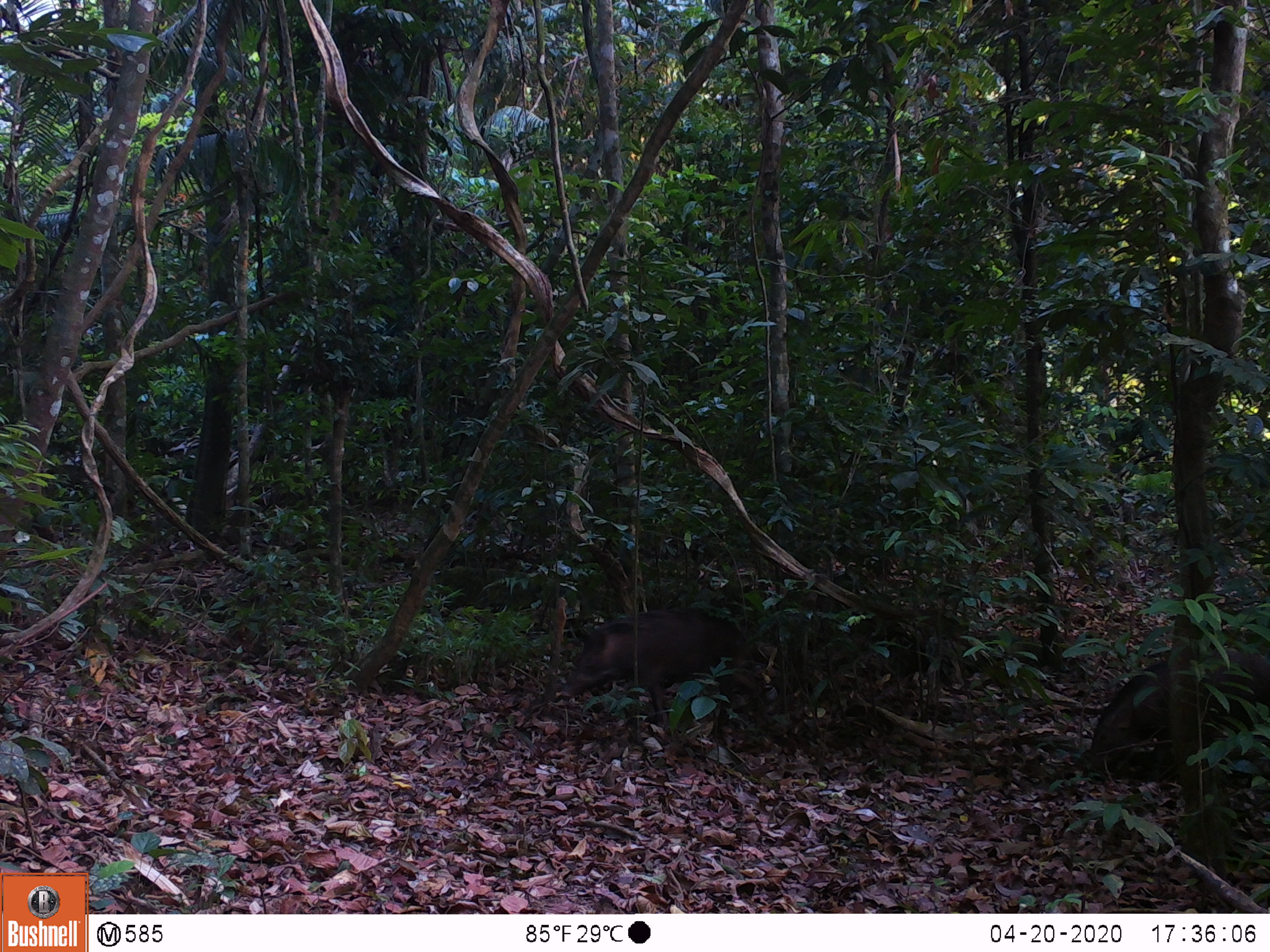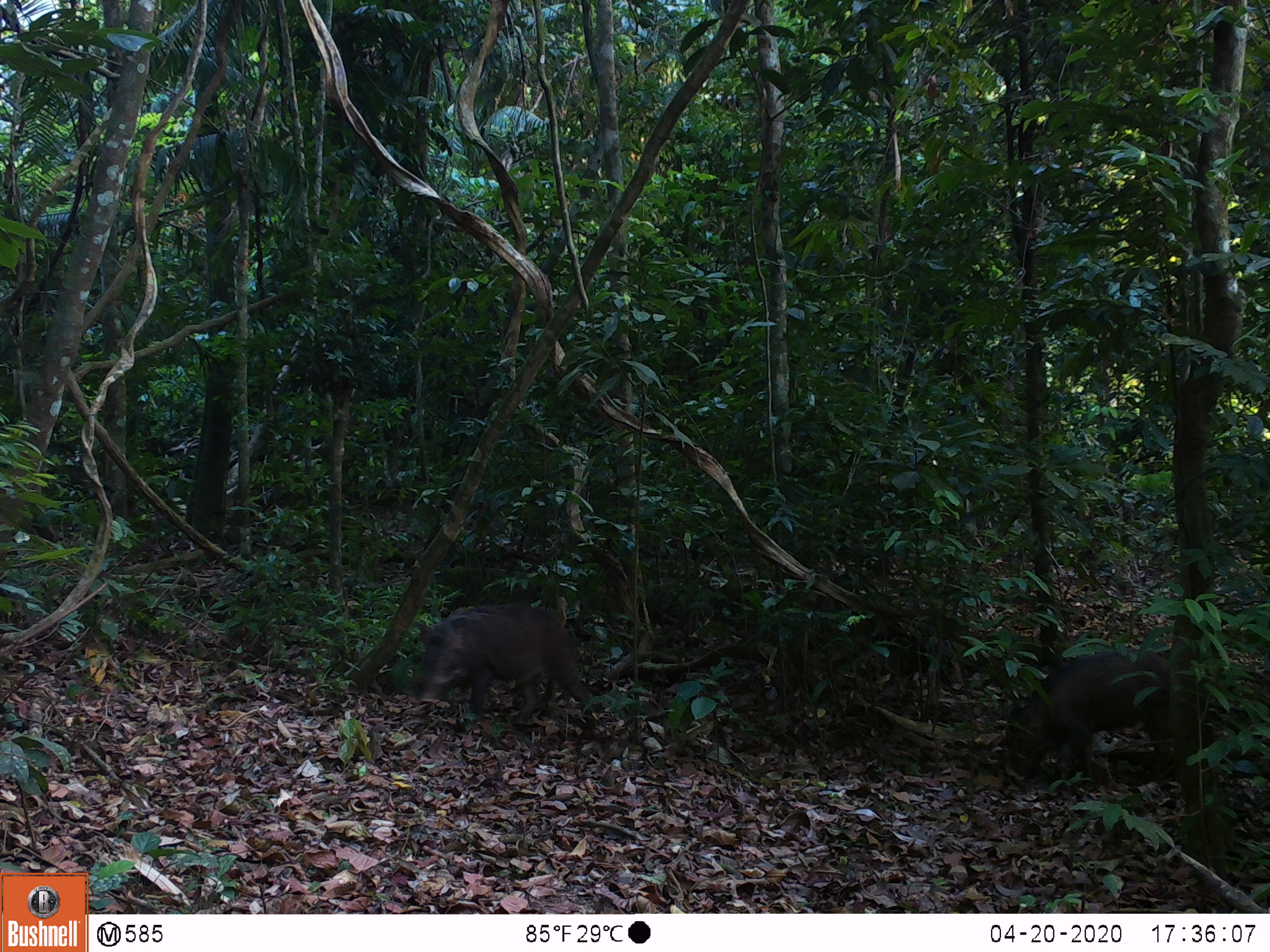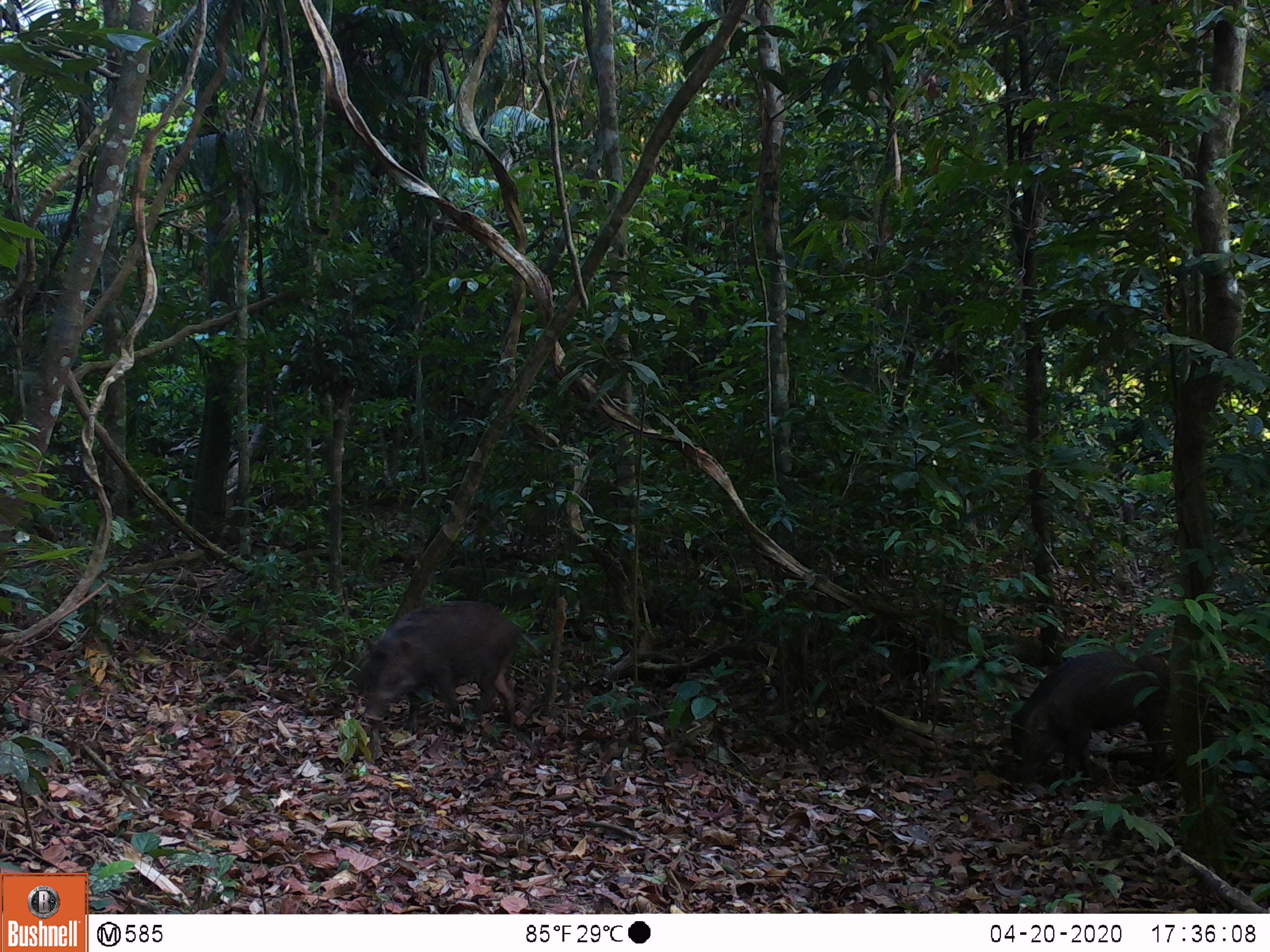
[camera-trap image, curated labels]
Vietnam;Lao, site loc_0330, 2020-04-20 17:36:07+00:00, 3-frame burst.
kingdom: Animalia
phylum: Chordata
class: Mammalia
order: Artiodactyla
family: Suidae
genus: Sus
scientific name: Sus scrofa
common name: eurasian wild pig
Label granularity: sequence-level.